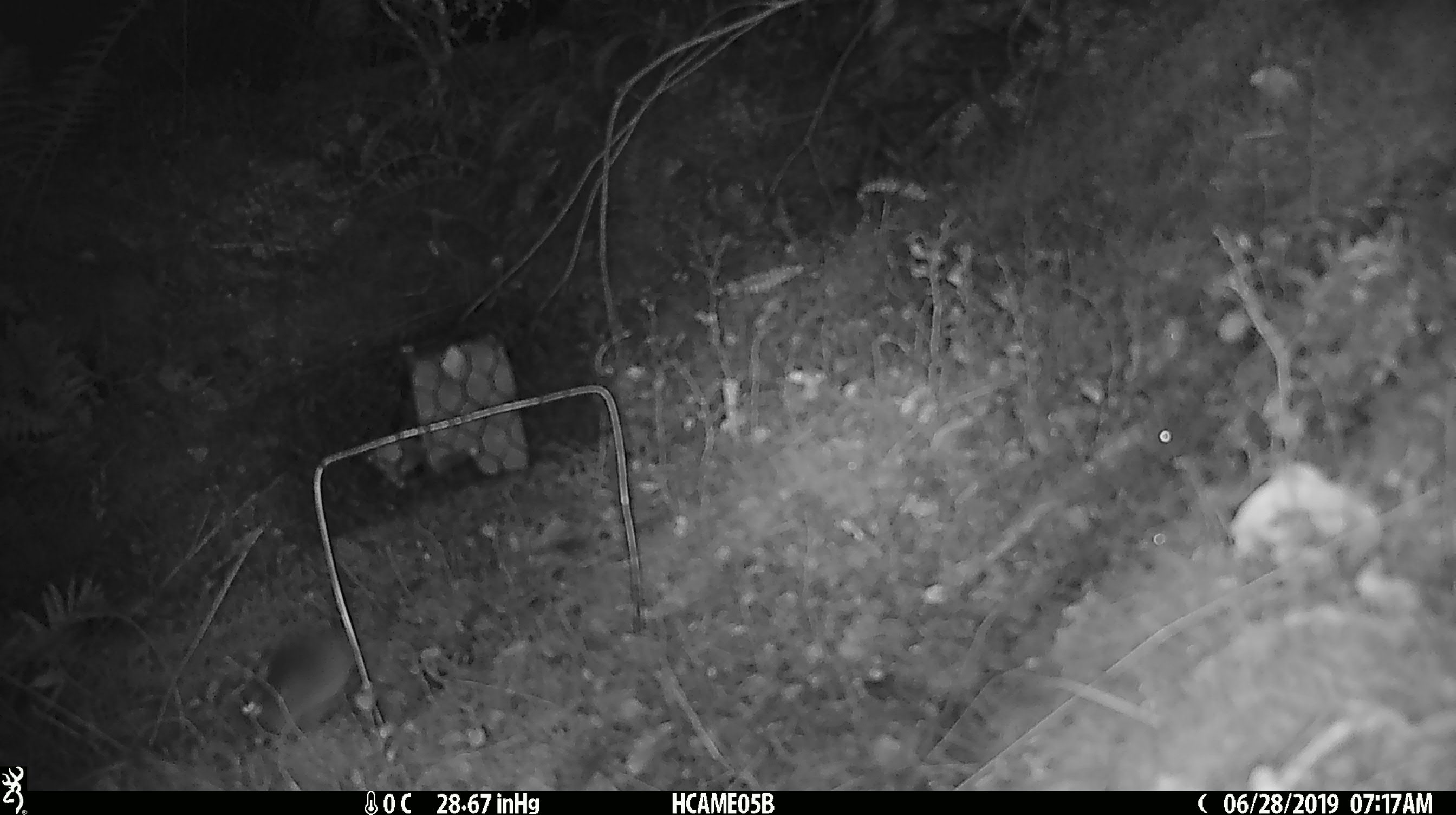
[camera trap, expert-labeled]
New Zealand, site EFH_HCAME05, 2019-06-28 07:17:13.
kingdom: Animalia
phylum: Chordata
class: Mammalia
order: Rodentia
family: Muridae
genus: Mus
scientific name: Mus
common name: mouse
Mouse (Mus).